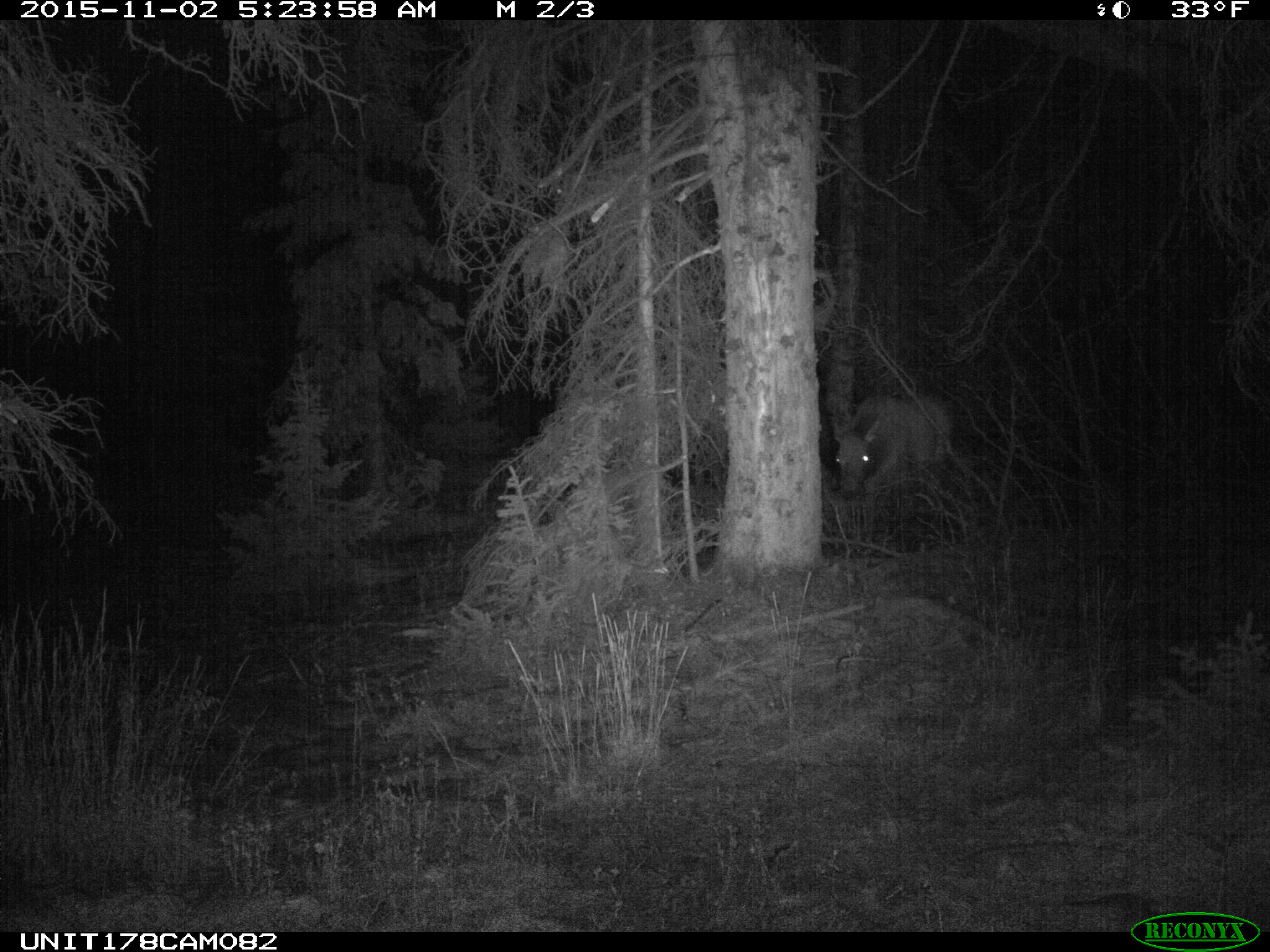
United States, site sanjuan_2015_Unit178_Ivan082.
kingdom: Animalia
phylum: Chordata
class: Mammalia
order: Artiodactyla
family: Cervidae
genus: Cervus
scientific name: Cervus elaphus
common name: red deer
Cervus elaphus (red deer).